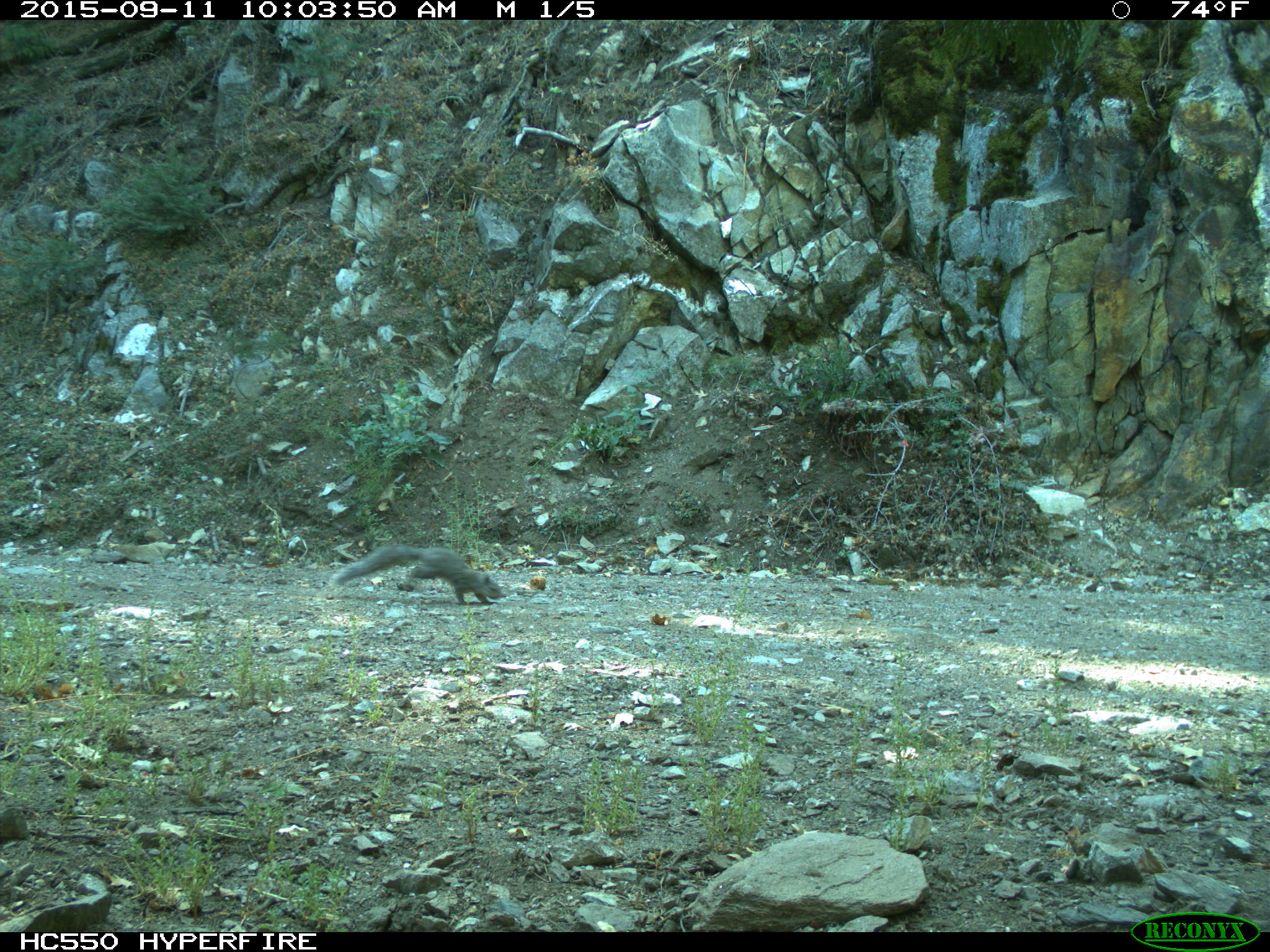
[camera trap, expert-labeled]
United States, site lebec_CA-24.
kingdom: Animalia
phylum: Chordata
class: Mammalia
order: Rodentia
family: Sciuridae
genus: Sciurus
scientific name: Sciurus carolinensis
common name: eastern gray squirrel